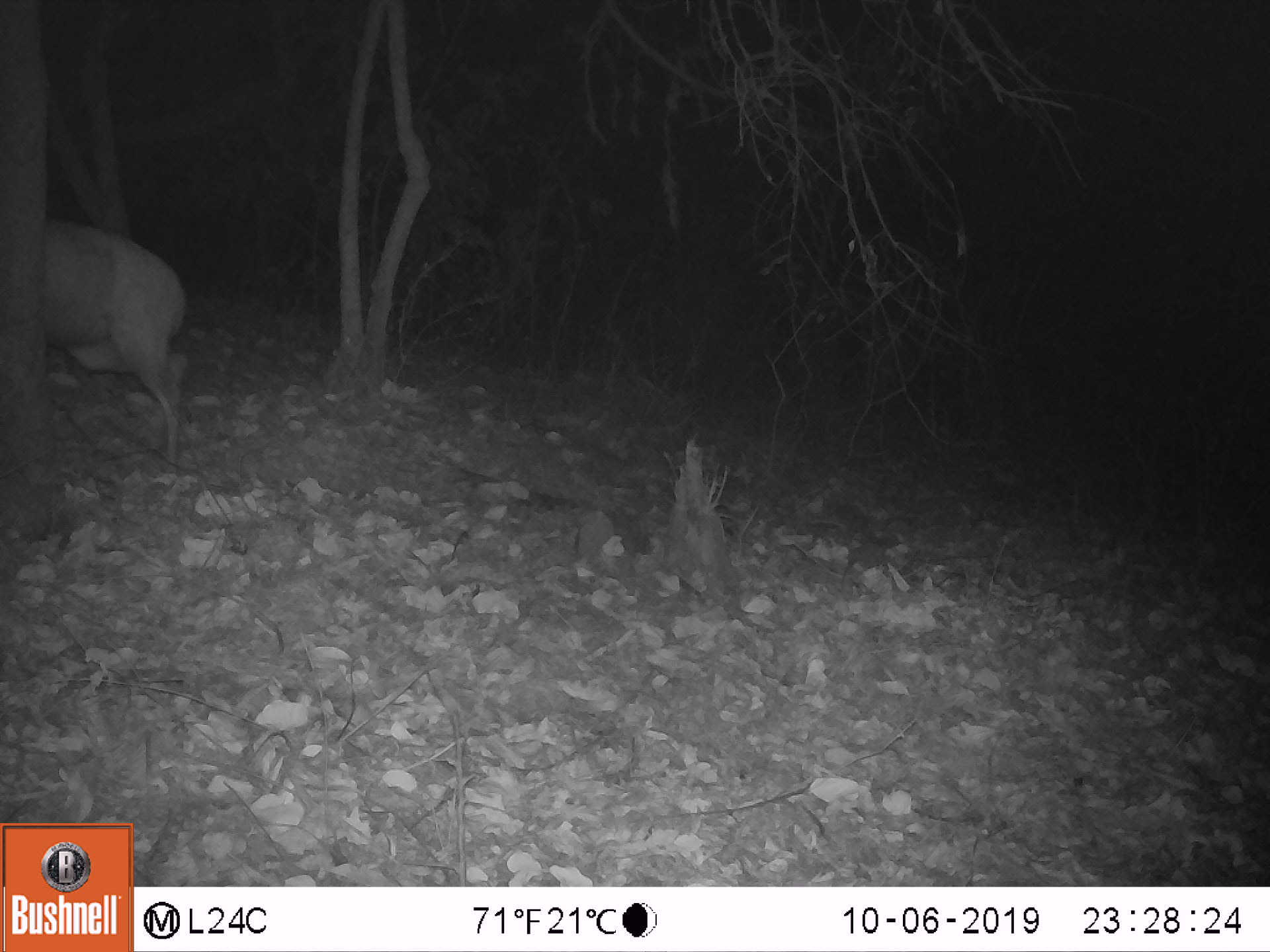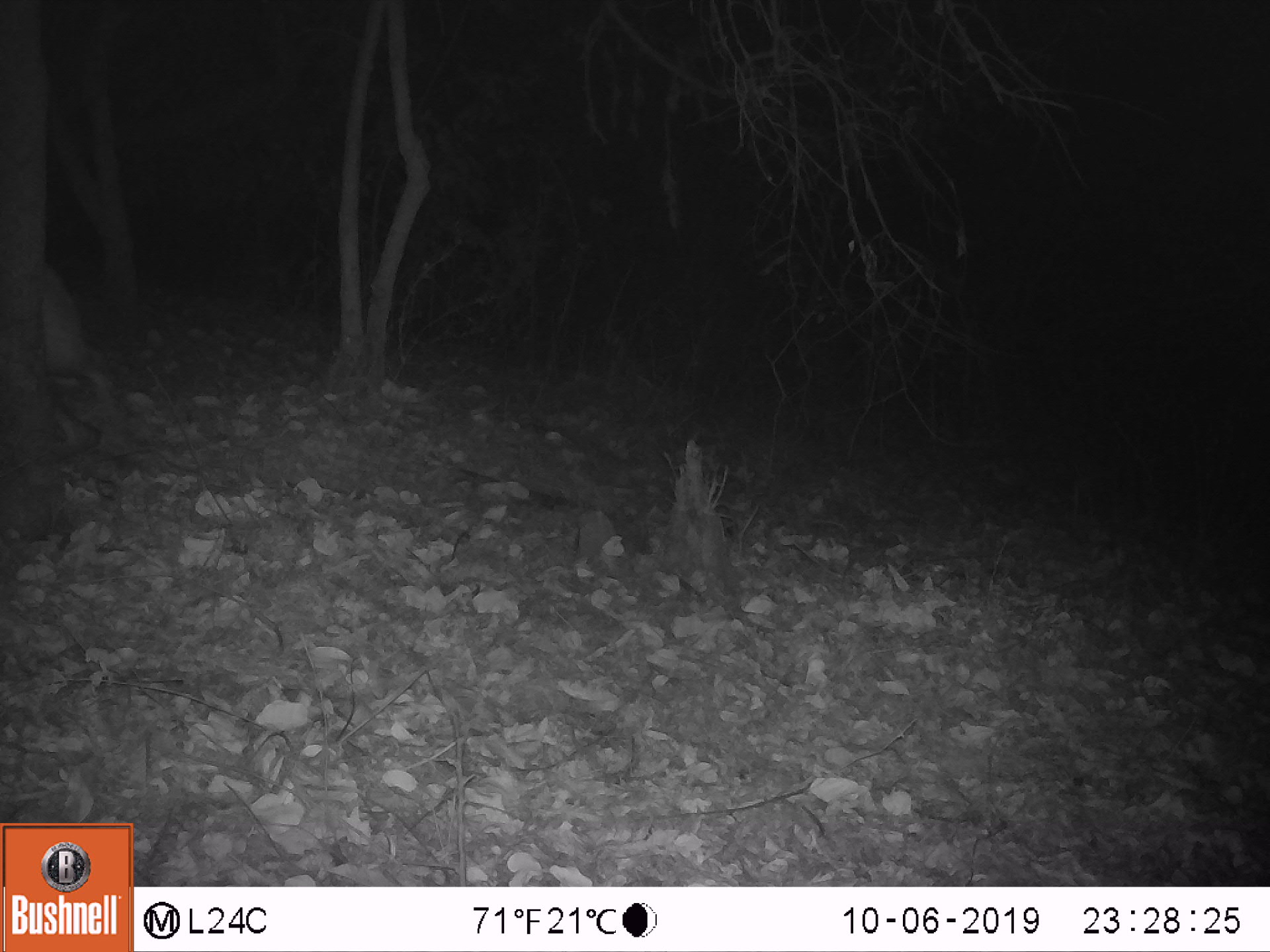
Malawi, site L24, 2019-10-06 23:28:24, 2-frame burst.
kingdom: Animalia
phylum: Chordata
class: Mammalia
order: Artiodactyla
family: Bovidae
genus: Tragelaphus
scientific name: Tragelaphus sylvaticus sylvaticus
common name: cape bushbuck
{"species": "cape bushbuck (Tragelaphus sylvaticus sylvaticus)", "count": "1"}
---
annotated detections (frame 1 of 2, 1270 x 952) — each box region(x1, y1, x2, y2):
cape bushbuck: region(40, 208, 201, 470)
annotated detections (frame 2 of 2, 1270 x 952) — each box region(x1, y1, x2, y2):
cape bushbuck: region(38, 257, 146, 466)